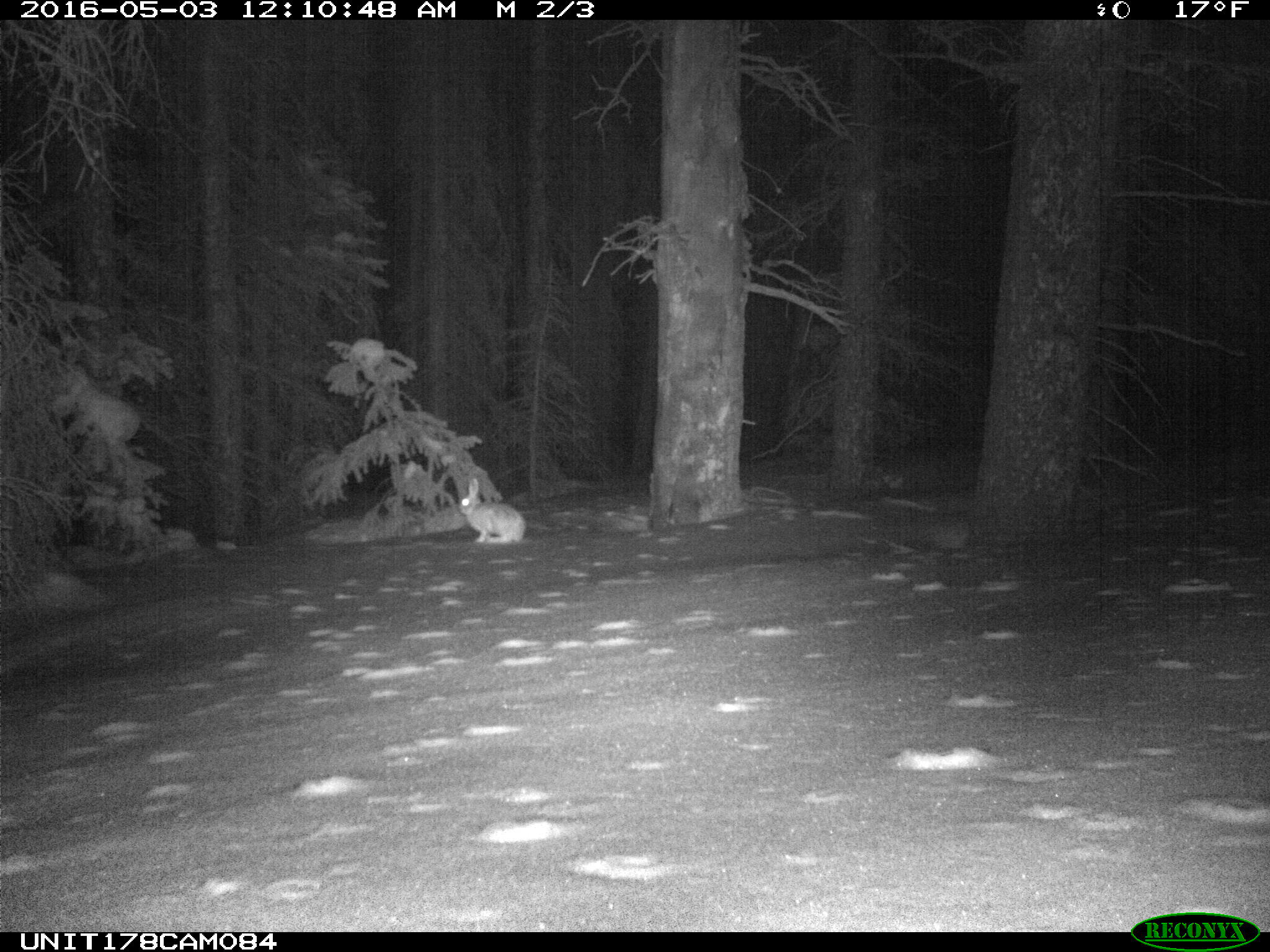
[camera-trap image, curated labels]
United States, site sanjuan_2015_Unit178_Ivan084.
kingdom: Animalia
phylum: Chordata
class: Mammalia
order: Lagomorpha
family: Leporidae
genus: Lepus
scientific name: Lepus americanus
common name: snowshoe hare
Lepus americanus (snowshoe hare).